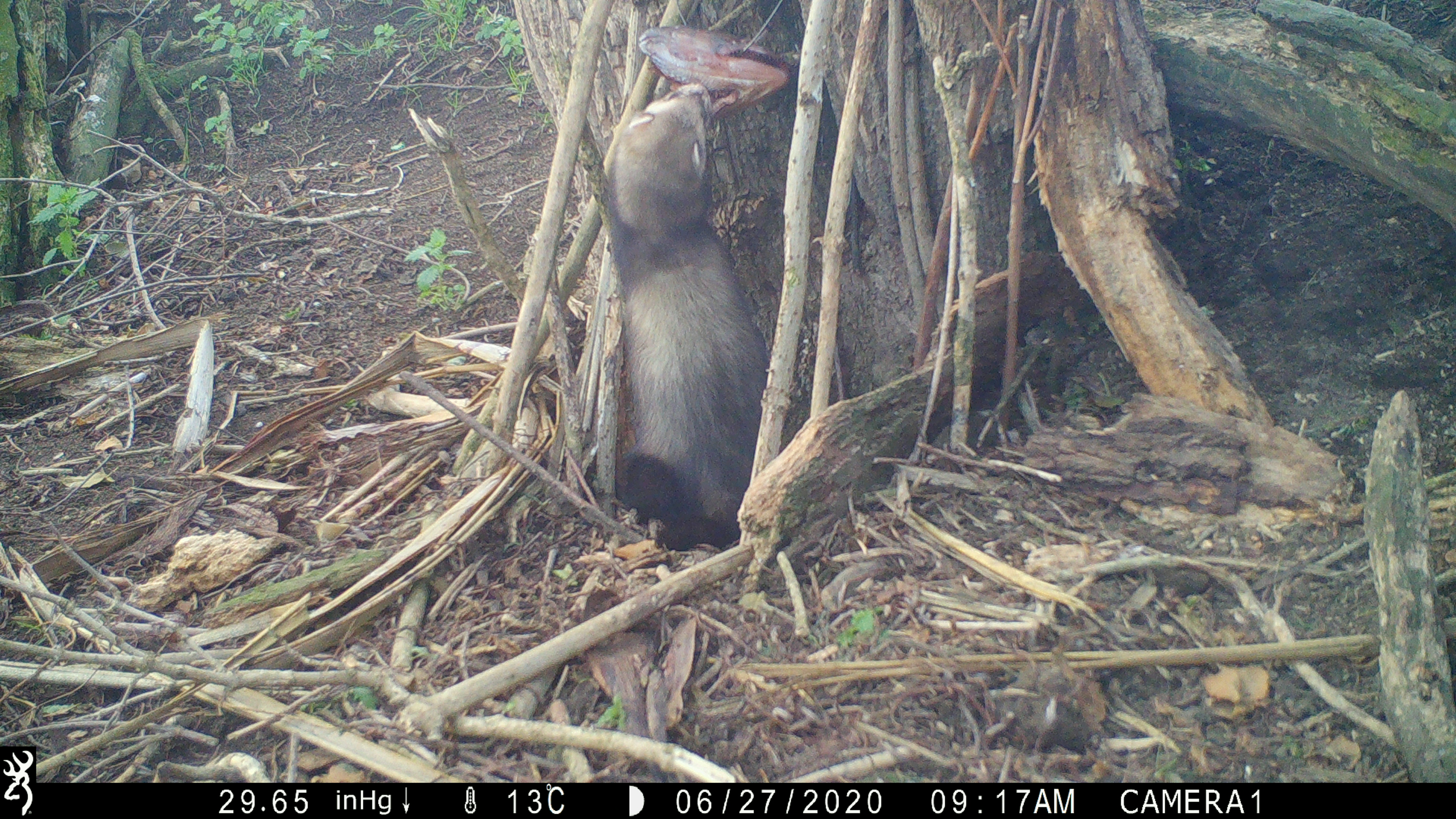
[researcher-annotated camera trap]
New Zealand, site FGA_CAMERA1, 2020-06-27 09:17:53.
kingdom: Animalia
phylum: Chordata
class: Mammalia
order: Carnivora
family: Mustelidae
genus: Mustela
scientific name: Mustela furo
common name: ferret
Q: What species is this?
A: Ferret (Mustela furo).